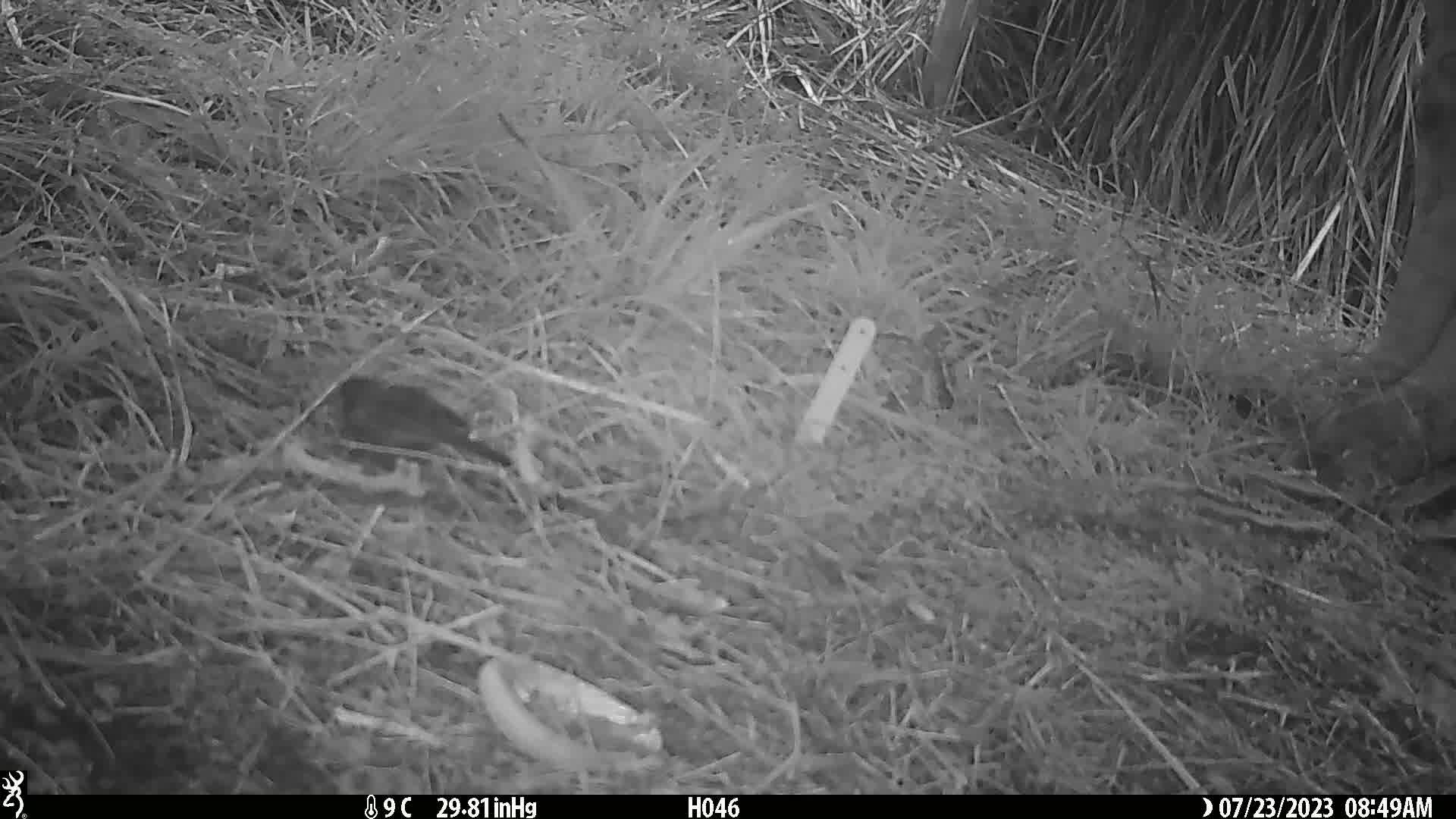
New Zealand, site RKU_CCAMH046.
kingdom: Animalia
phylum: Chordata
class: Aves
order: Passeriformes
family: Turdidae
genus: Turdus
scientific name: Turdus merula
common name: eurasian blackbird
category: blackbird